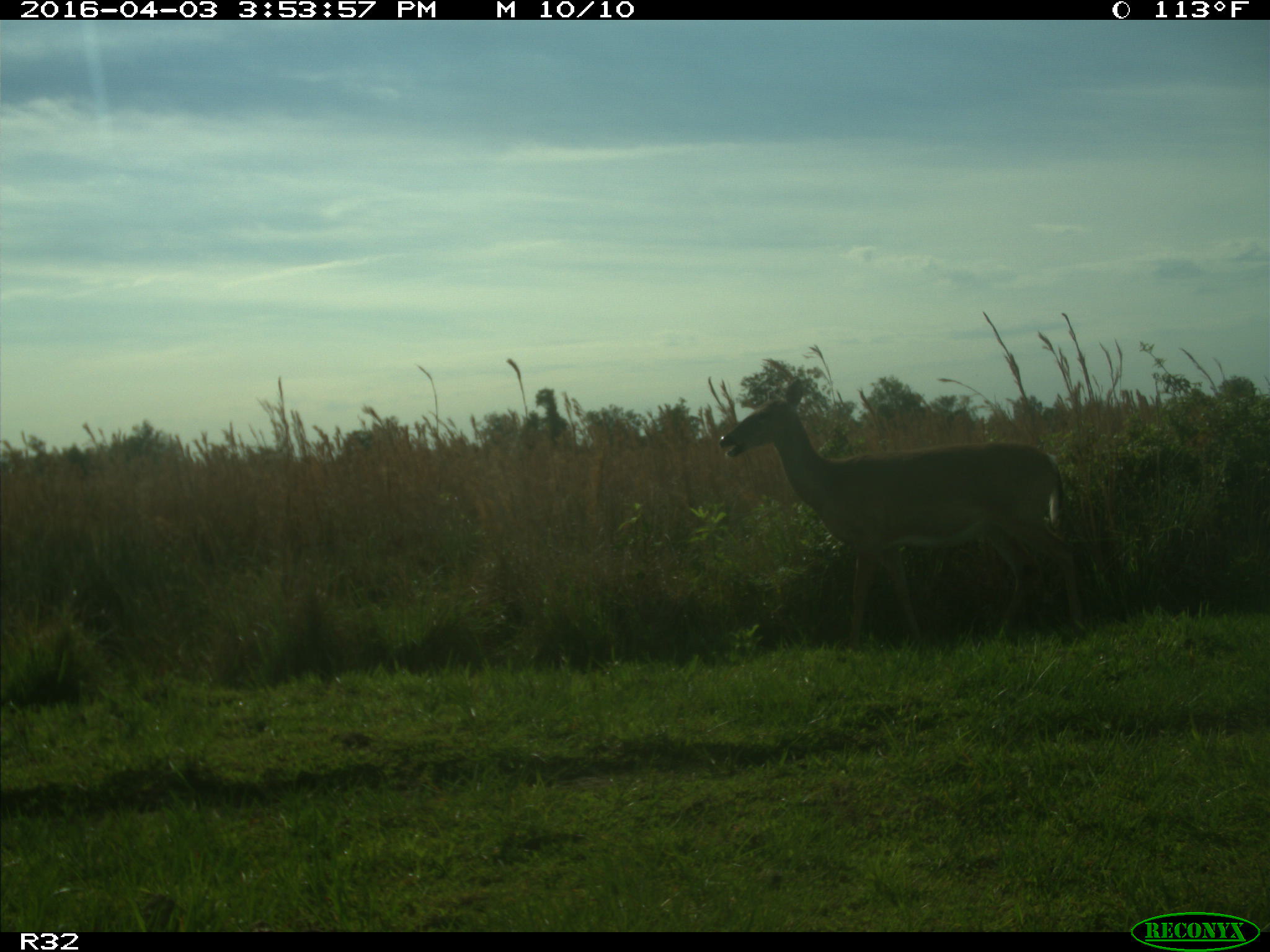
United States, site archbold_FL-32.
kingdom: Animalia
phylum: Chordata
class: Mammalia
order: Artiodactyla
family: Cervidae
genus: Odocoileus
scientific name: Odocoileus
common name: deer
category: unidentified deer